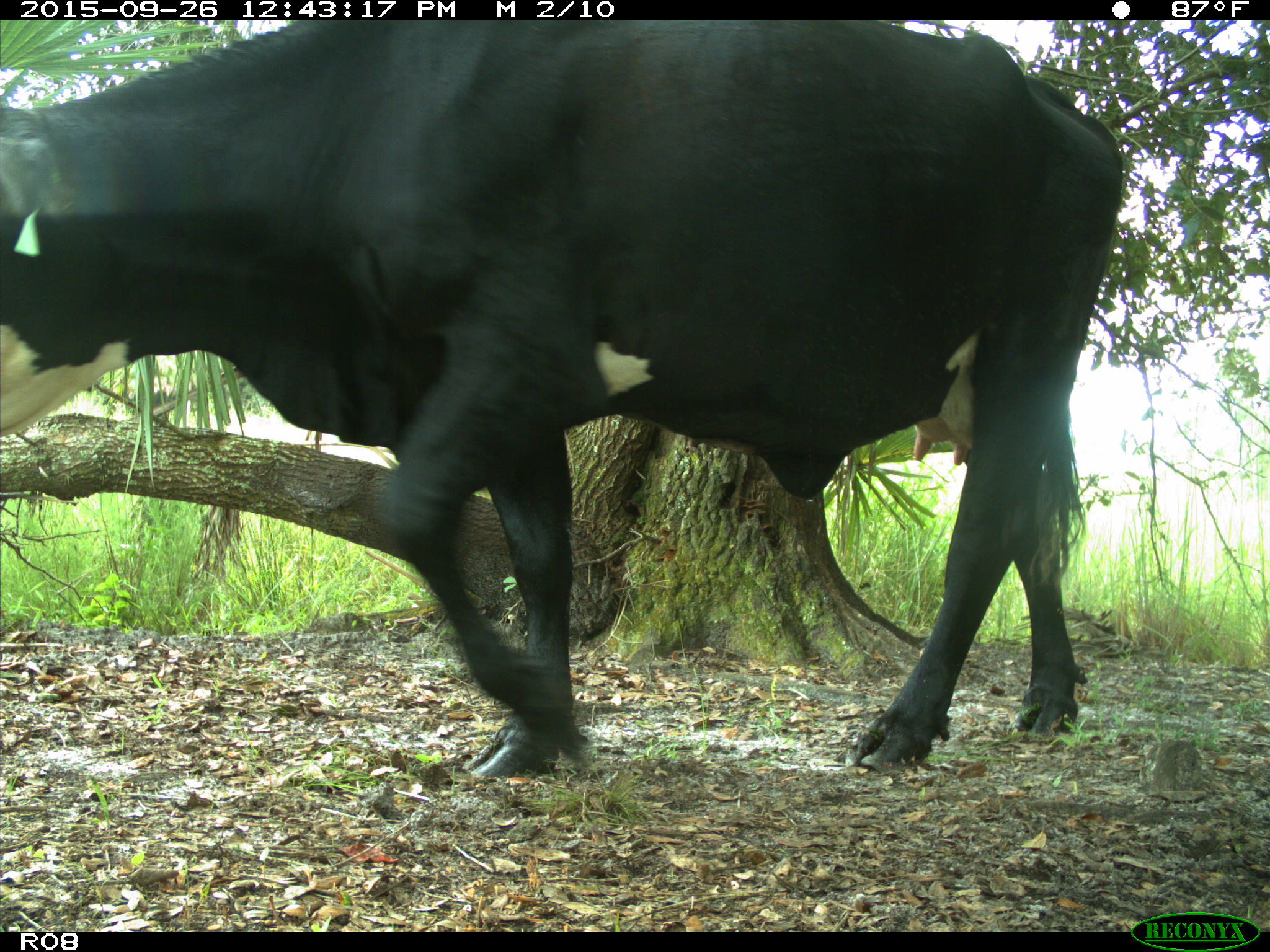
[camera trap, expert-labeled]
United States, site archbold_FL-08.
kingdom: Animalia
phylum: Chordata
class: Mammalia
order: Artiodactyla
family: Bovidae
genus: Bos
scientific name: Bos taurus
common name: domestic cow